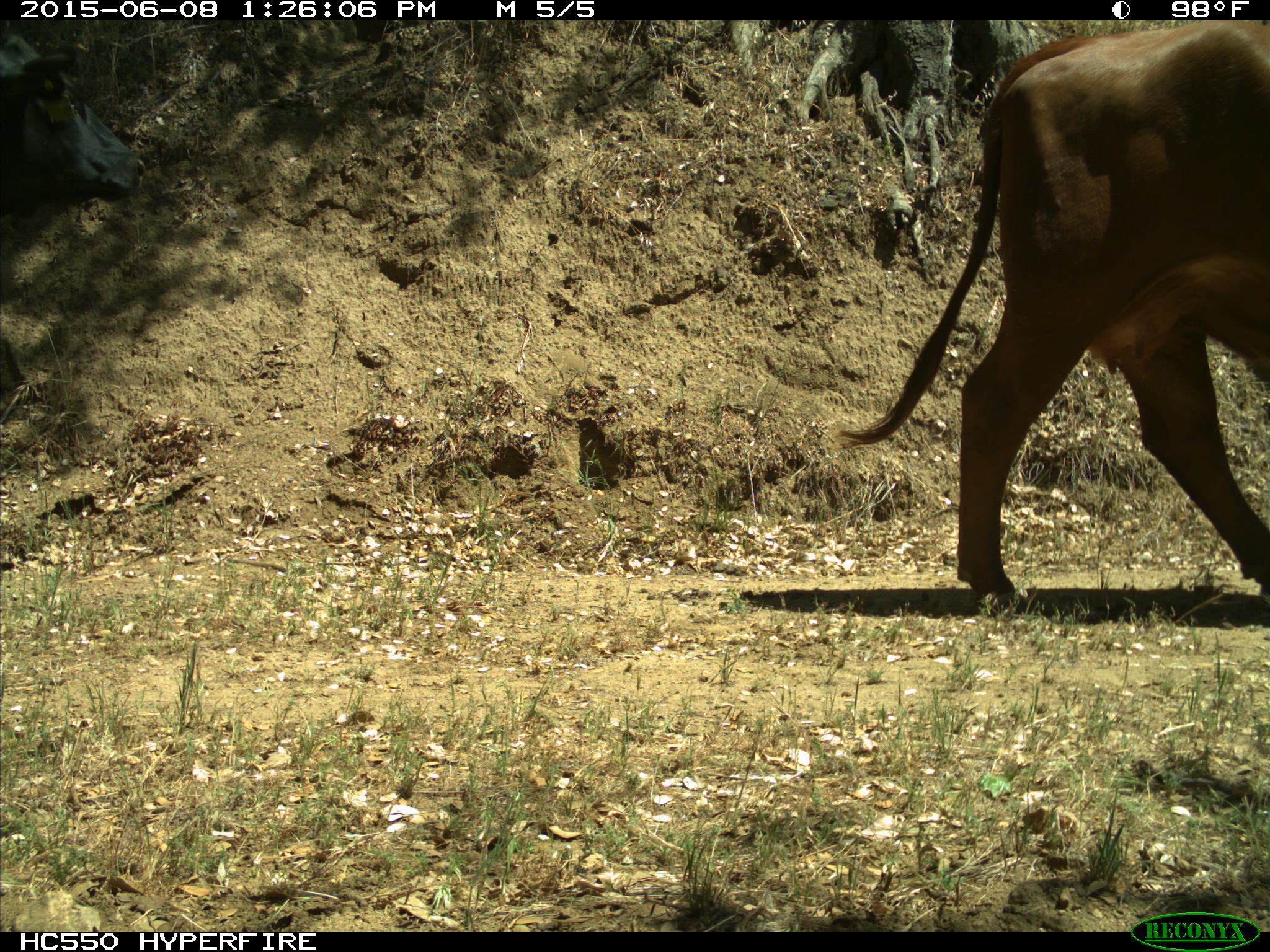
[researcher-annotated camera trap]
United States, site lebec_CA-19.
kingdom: Animalia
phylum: Chordata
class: Mammalia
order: Artiodactyla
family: Bovidae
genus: Bos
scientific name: Bos taurus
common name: domestic cow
Bos taurus (domestic cow).